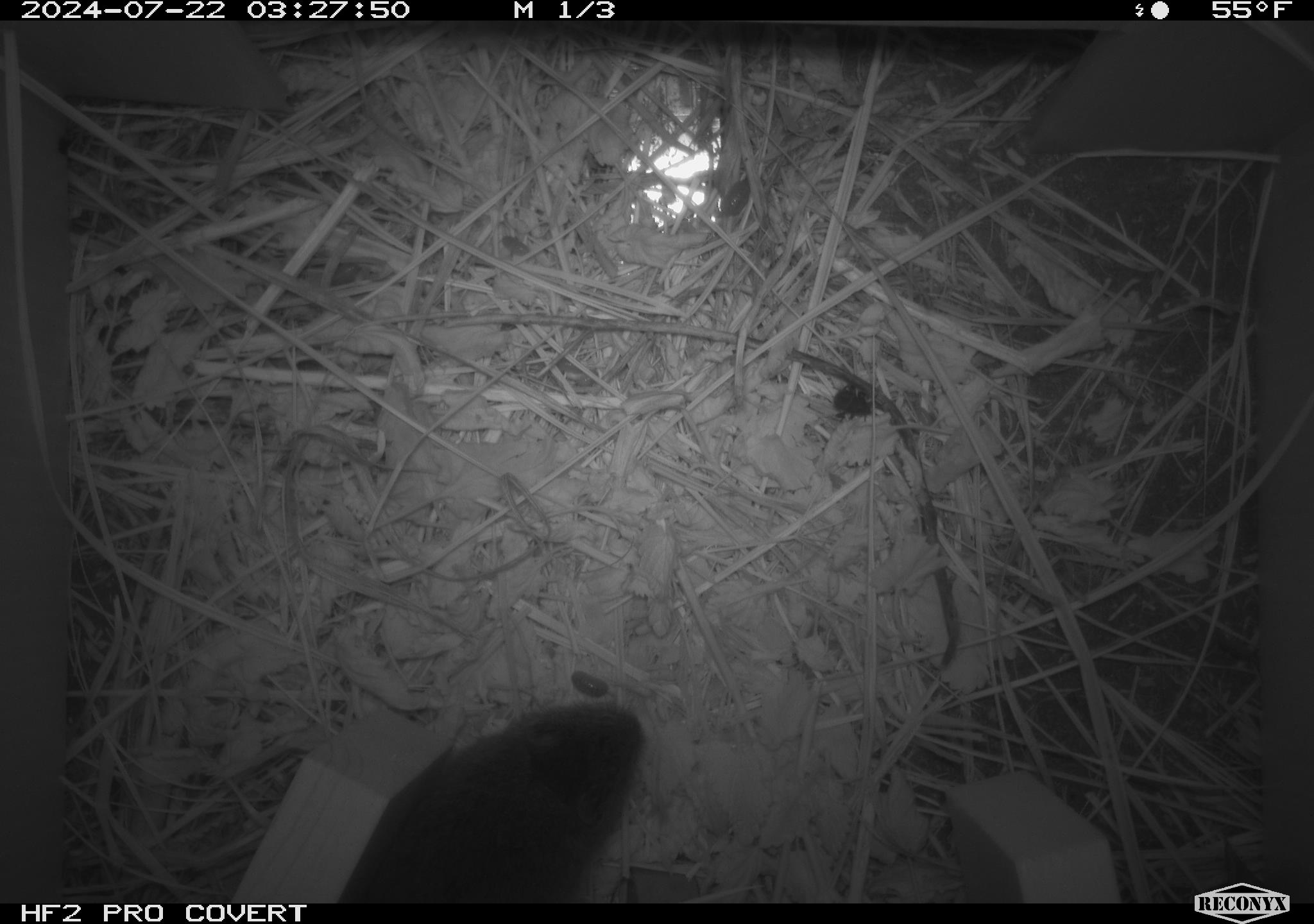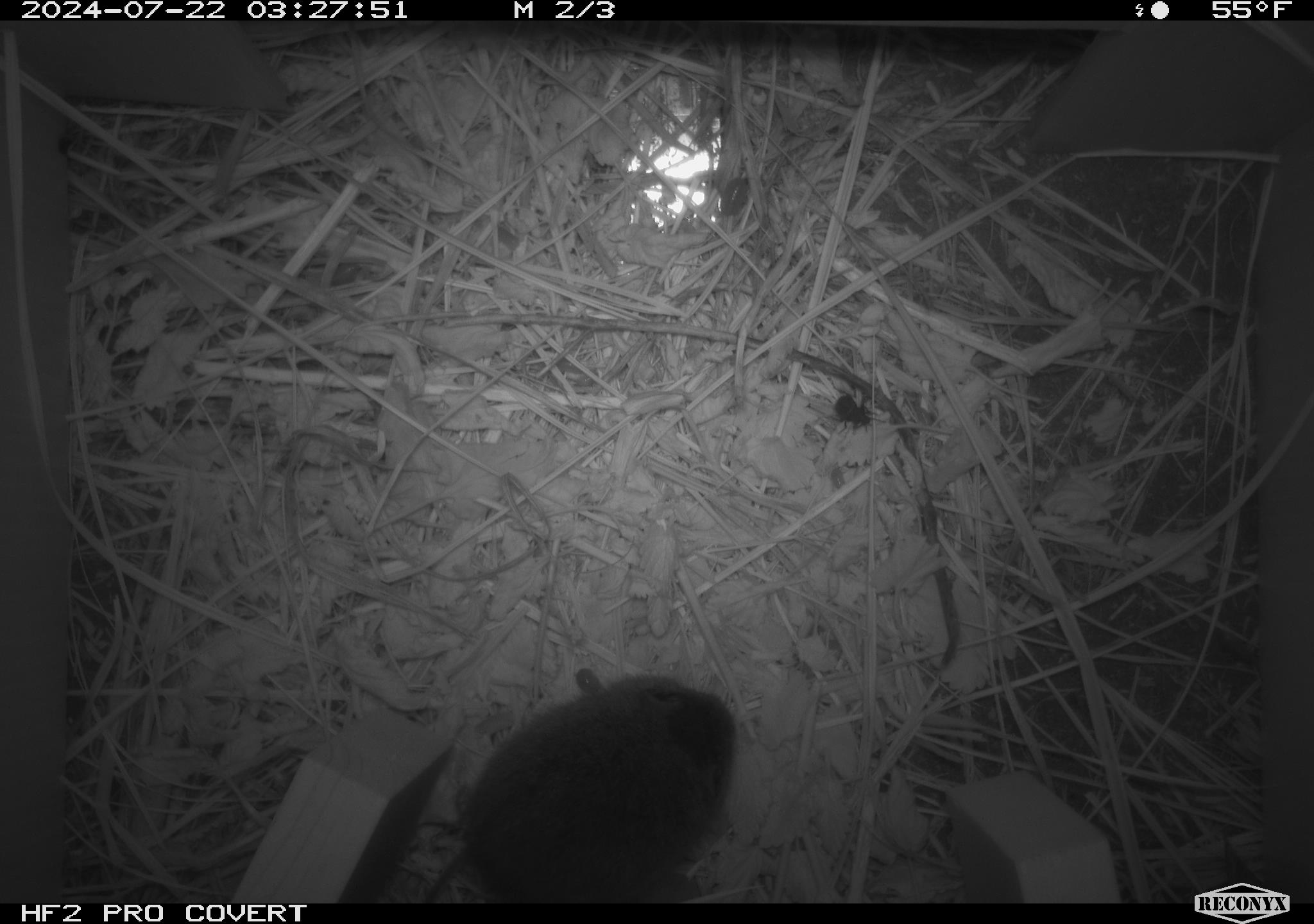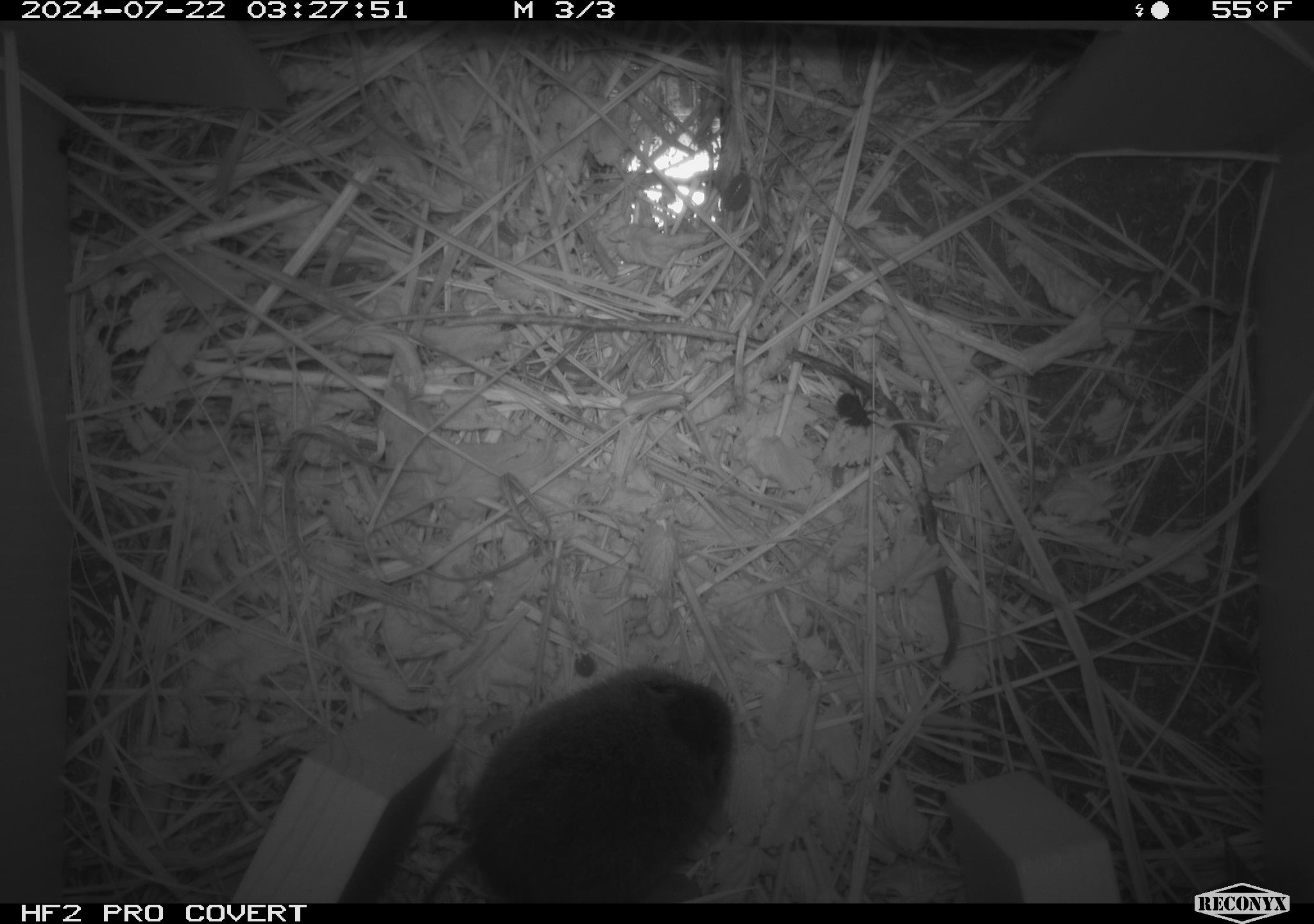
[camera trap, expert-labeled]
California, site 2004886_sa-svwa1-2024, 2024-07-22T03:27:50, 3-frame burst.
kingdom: Animalia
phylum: Chordata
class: Mammalia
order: Rodentia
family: Cricetidae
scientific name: Arvicolinae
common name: voles, lemmings, and muskrats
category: arvicolinae subfamily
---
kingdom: Animalia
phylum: Arthropoda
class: Insecta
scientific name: Insecta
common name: insect